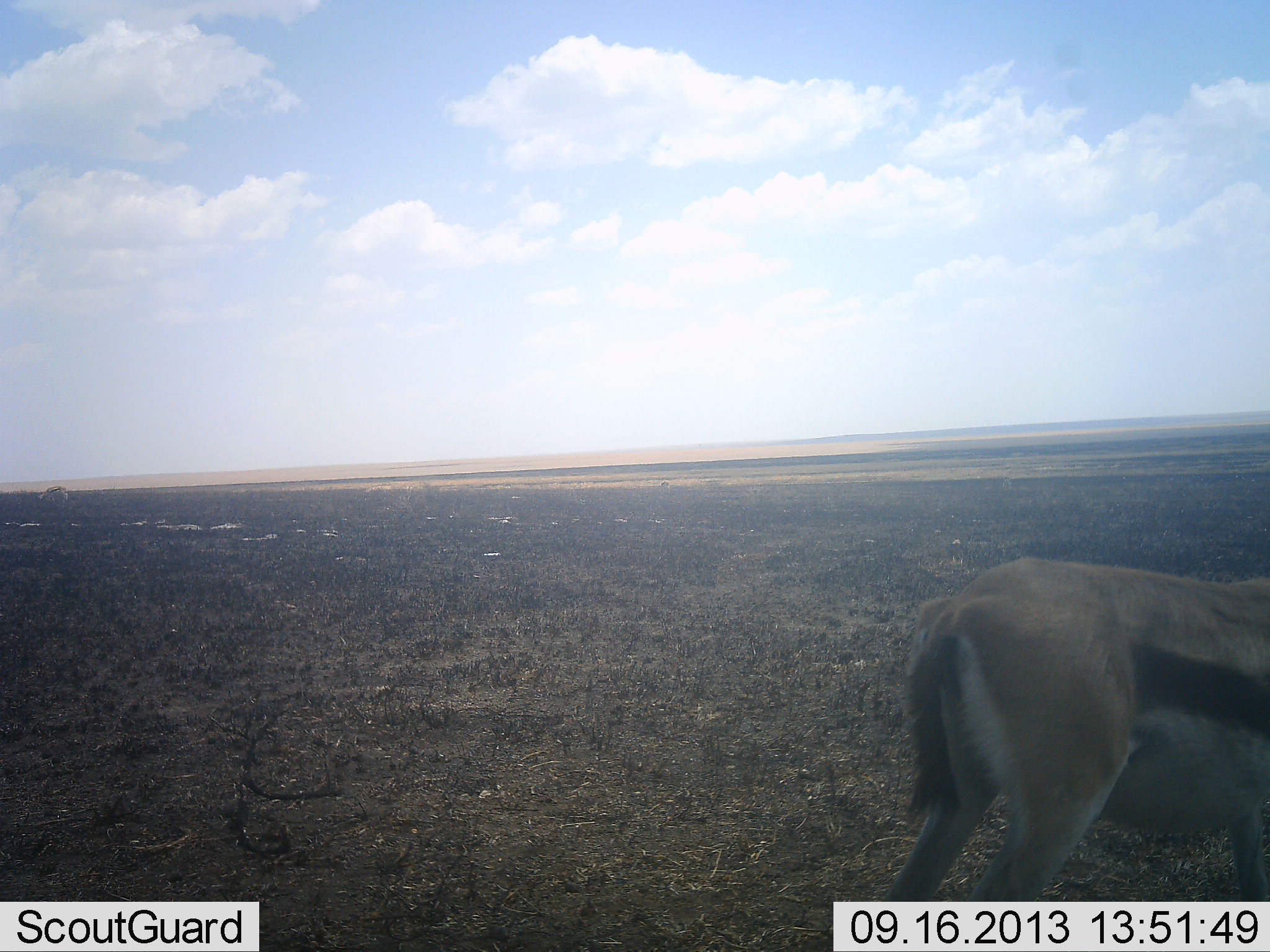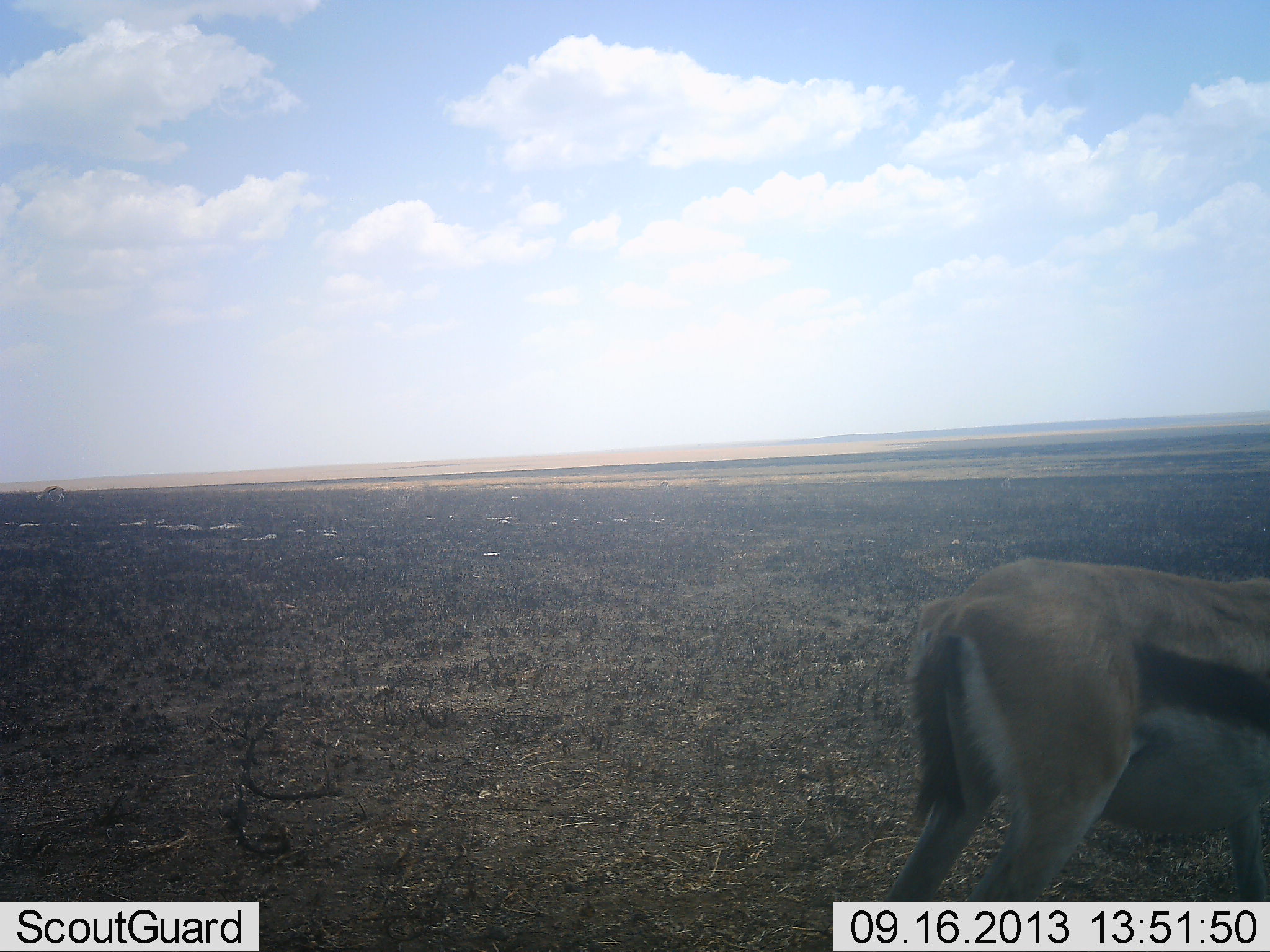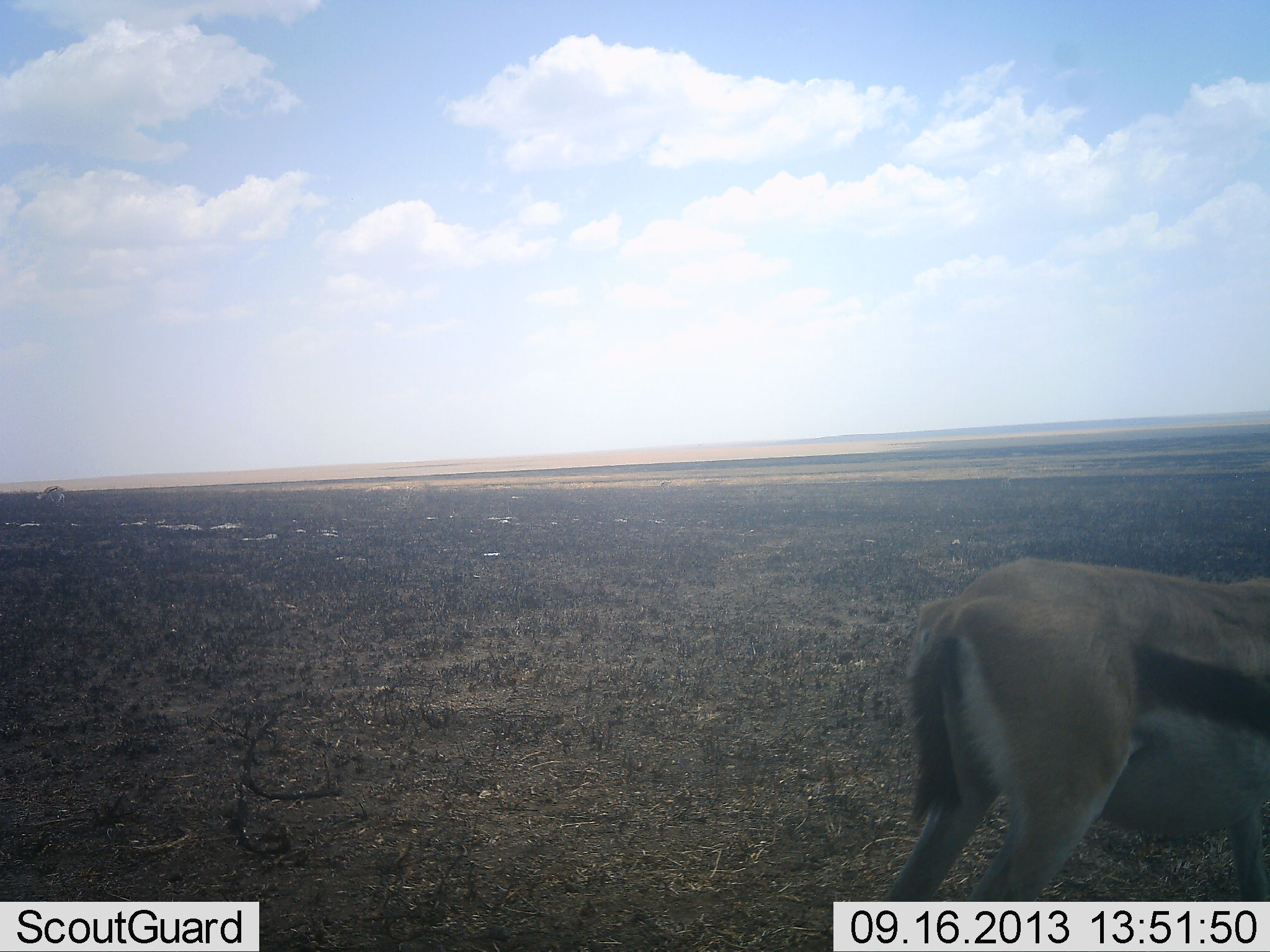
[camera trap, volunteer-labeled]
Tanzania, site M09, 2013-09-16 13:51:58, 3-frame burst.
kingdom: Animalia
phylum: Chordata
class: Mammalia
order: Artiodactyla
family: Bovidae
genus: Eudorcas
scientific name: Eudorcas thomsonii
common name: thomson's gazelle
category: gazellethomsons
Gazellethomsons (thomson's gazelle) (Eudorcas thomsonii), count 2. Behavior (volunteer vote fractions): standing 90%, resting 0%, moving 0%, interacting 0%. Young present (vote fraction): 0%. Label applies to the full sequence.